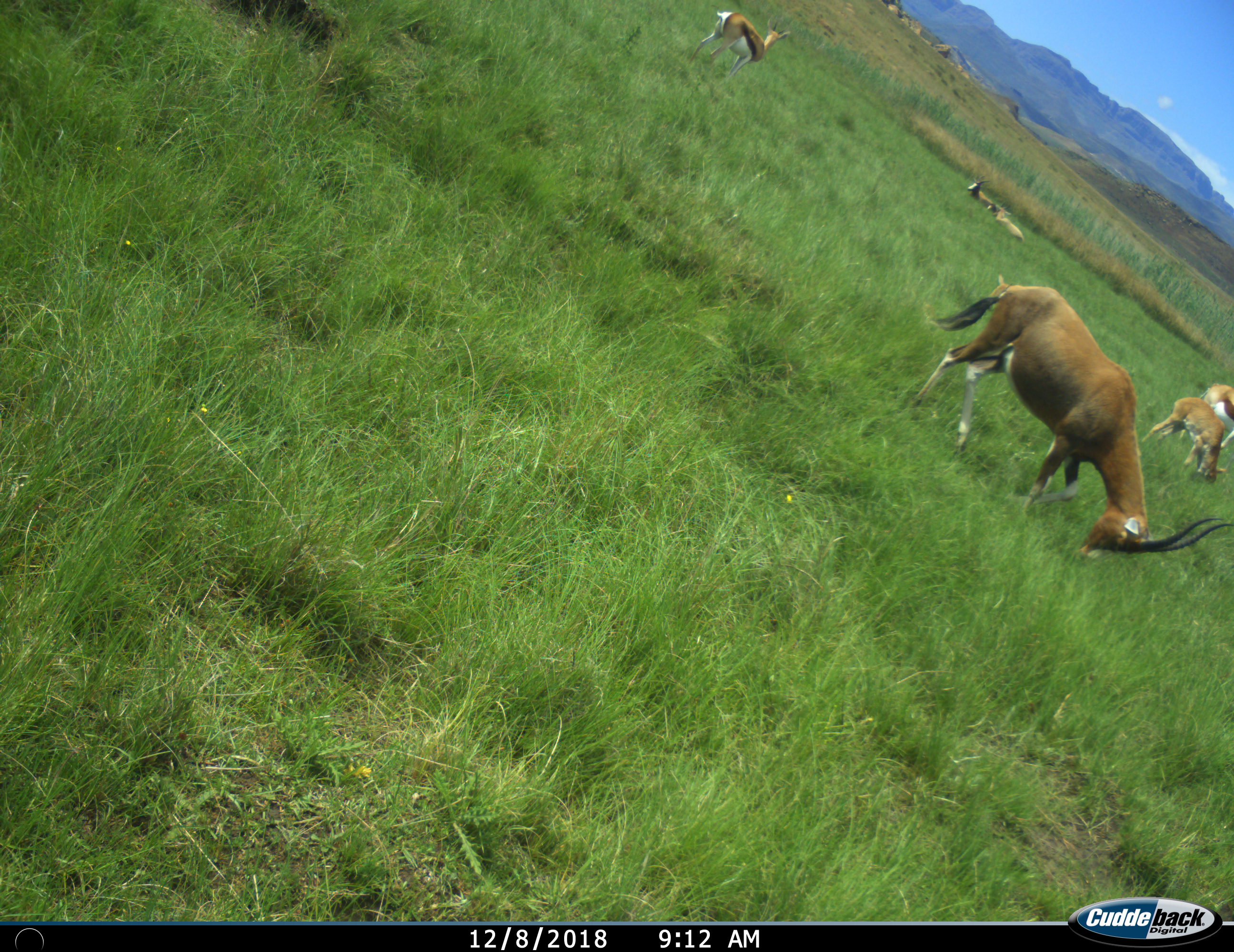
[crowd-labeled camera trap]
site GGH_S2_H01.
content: unidentified animal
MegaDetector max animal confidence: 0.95